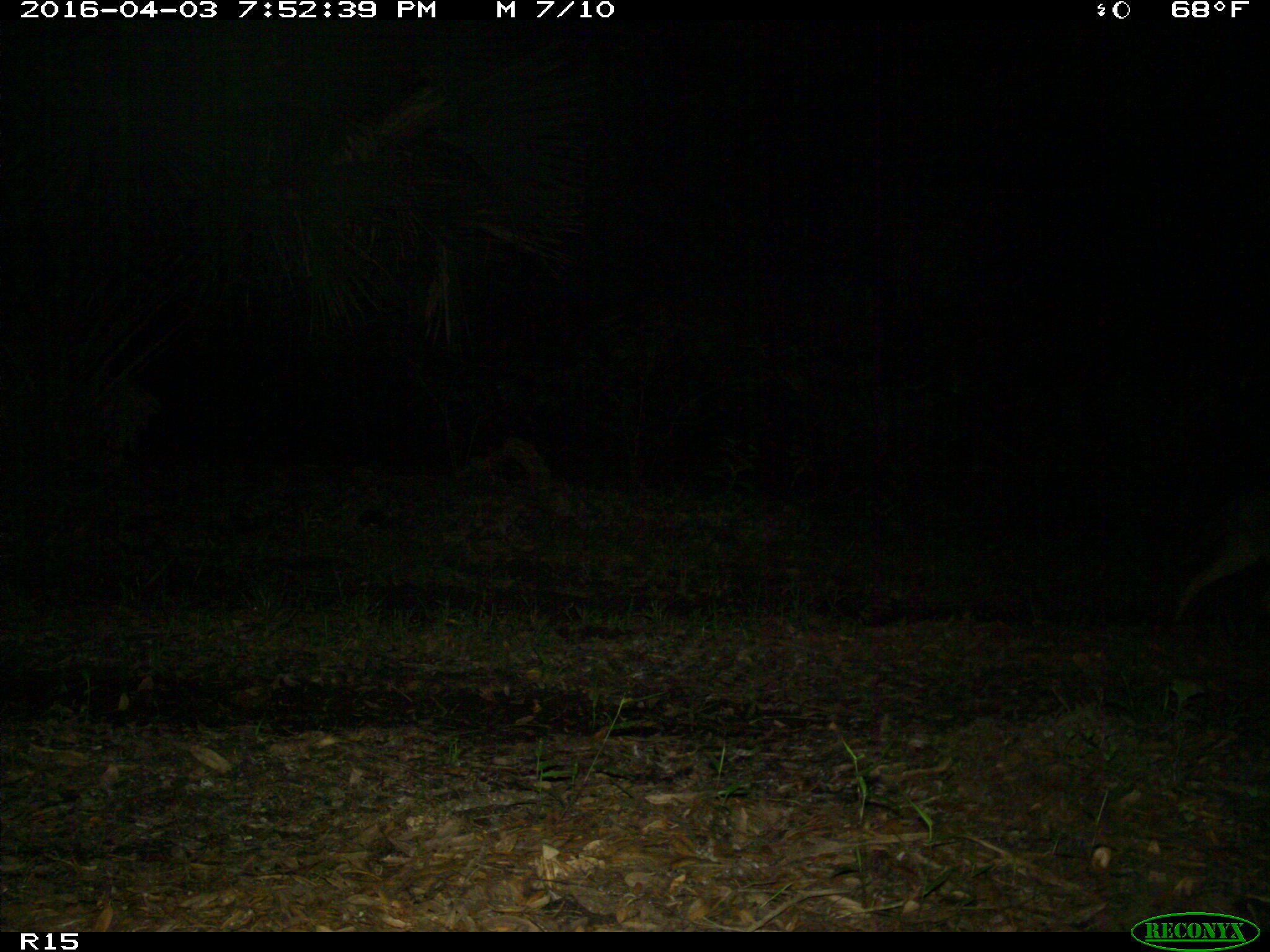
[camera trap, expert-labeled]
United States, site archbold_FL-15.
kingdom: Animalia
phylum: Chordata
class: Mammalia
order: Carnivora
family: Canidae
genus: Canis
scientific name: Canis latrans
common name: coyote